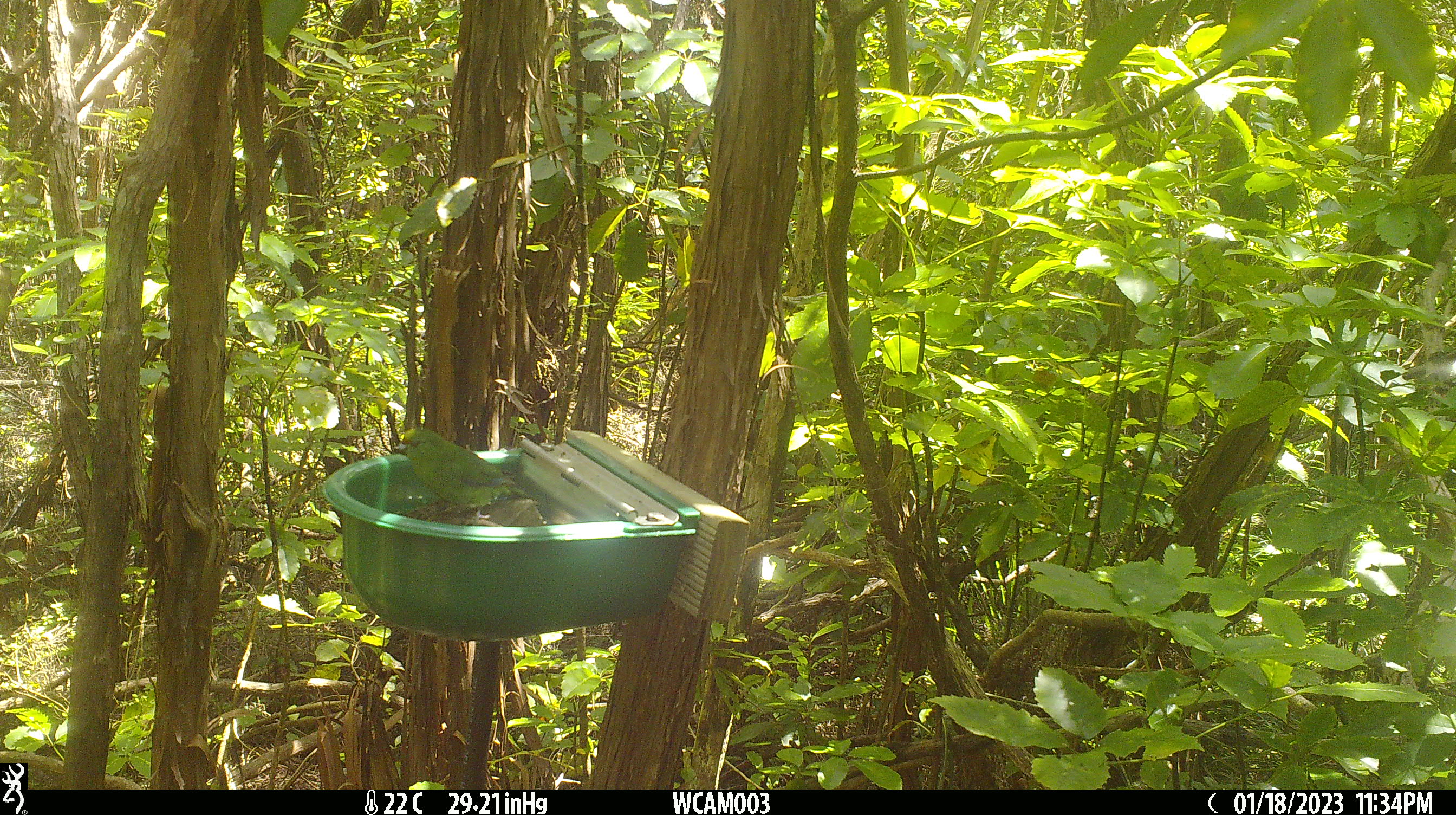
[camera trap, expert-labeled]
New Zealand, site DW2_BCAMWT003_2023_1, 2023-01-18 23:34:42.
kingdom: Animalia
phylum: Chordata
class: Aves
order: Psittaciformes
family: Psittaculidae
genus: Cyanoramphus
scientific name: Cyanoramphus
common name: parakeet